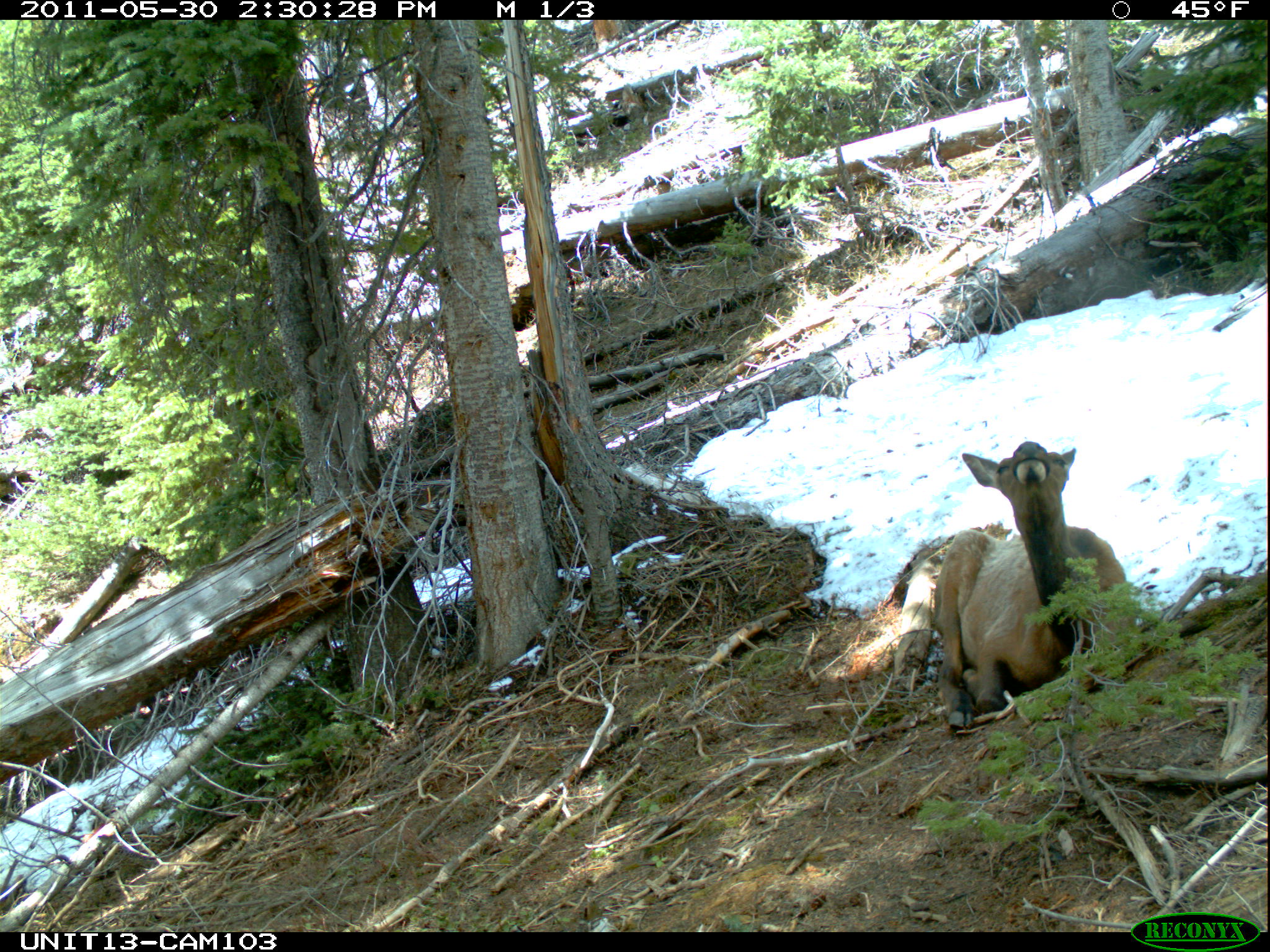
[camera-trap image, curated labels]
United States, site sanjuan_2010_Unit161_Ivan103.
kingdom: Animalia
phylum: Chordata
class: Mammalia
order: Artiodactyla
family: Cervidae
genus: Cervus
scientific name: Cervus elaphus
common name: red deer